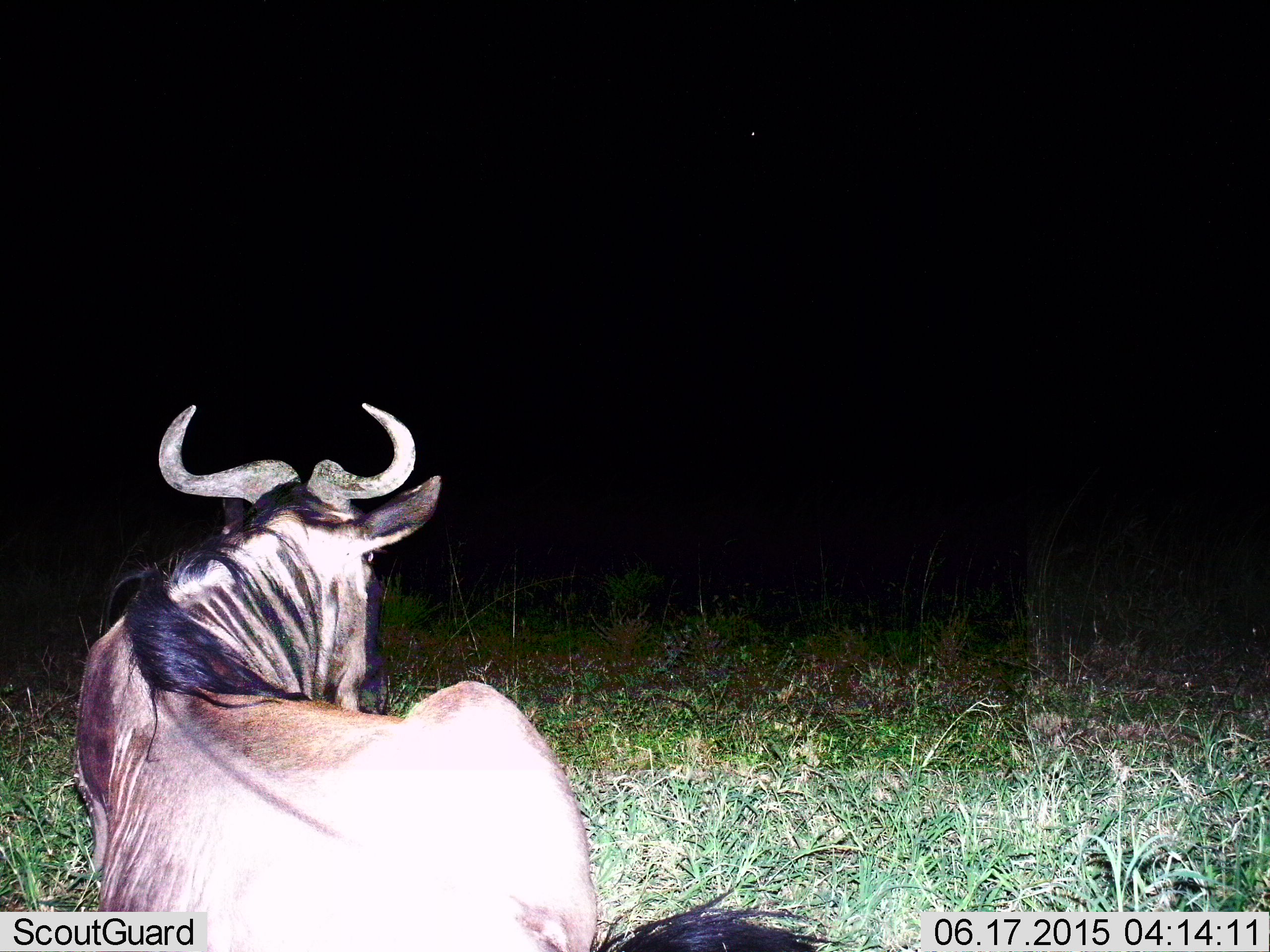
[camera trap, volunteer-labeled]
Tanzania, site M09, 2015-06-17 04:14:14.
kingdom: Animalia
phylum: Chordata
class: Mammalia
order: Artiodactyla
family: Bovidae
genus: Connochaetes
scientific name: Connochaetes taurinus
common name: blue wildebeest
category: wildebeest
Wildebeest (blue wildebeest) (Connochaetes taurinus), count 1. Behavior (volunteer vote fractions): standing 10%, resting 90%, moving 0%, interacting 0%. Young present (vote fraction): 0%. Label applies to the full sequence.